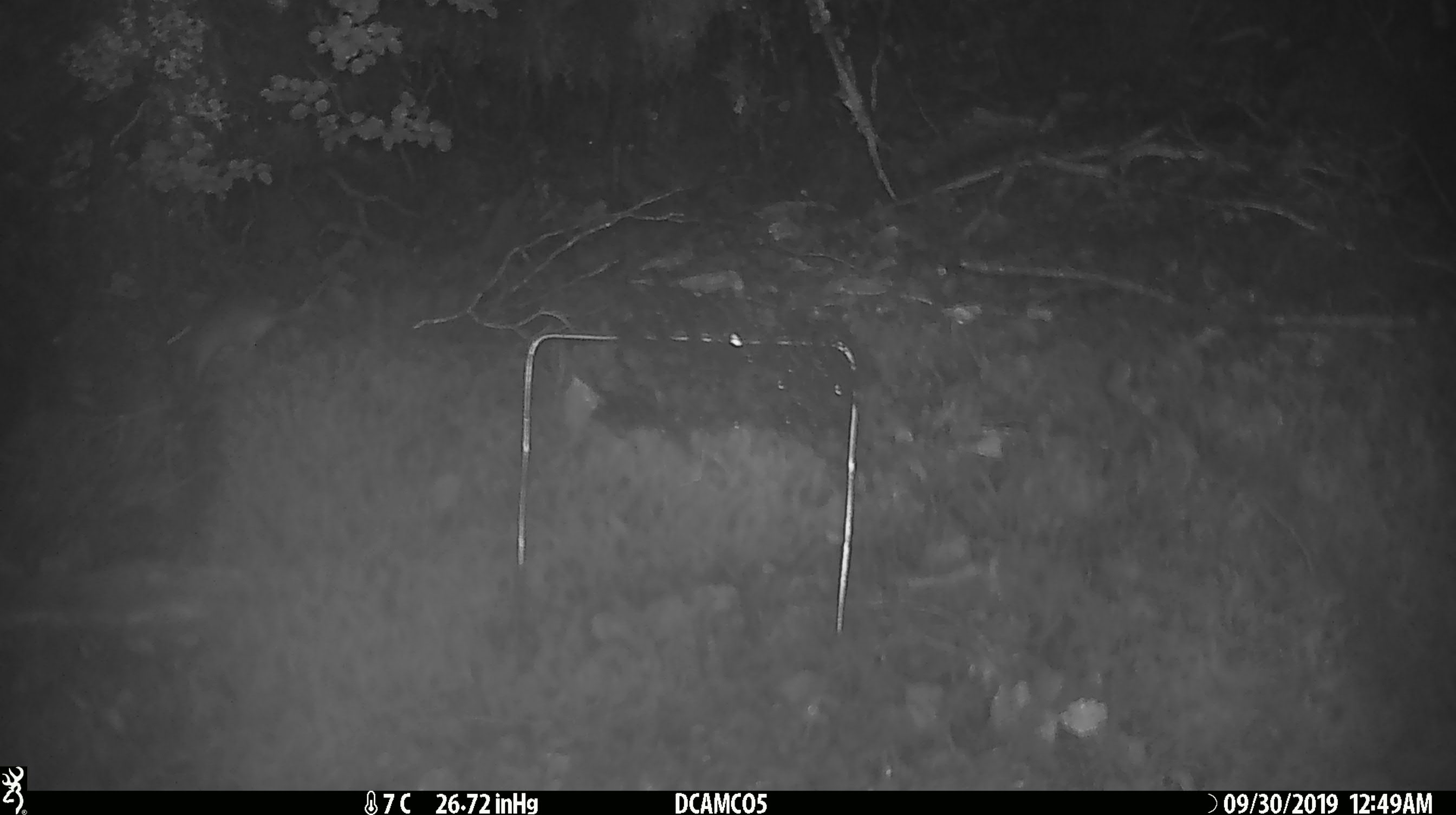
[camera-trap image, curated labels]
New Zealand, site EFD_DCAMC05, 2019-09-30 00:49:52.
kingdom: Animalia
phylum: Chordata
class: Mammalia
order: Rodentia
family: Muridae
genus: Mus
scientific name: Mus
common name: mouse